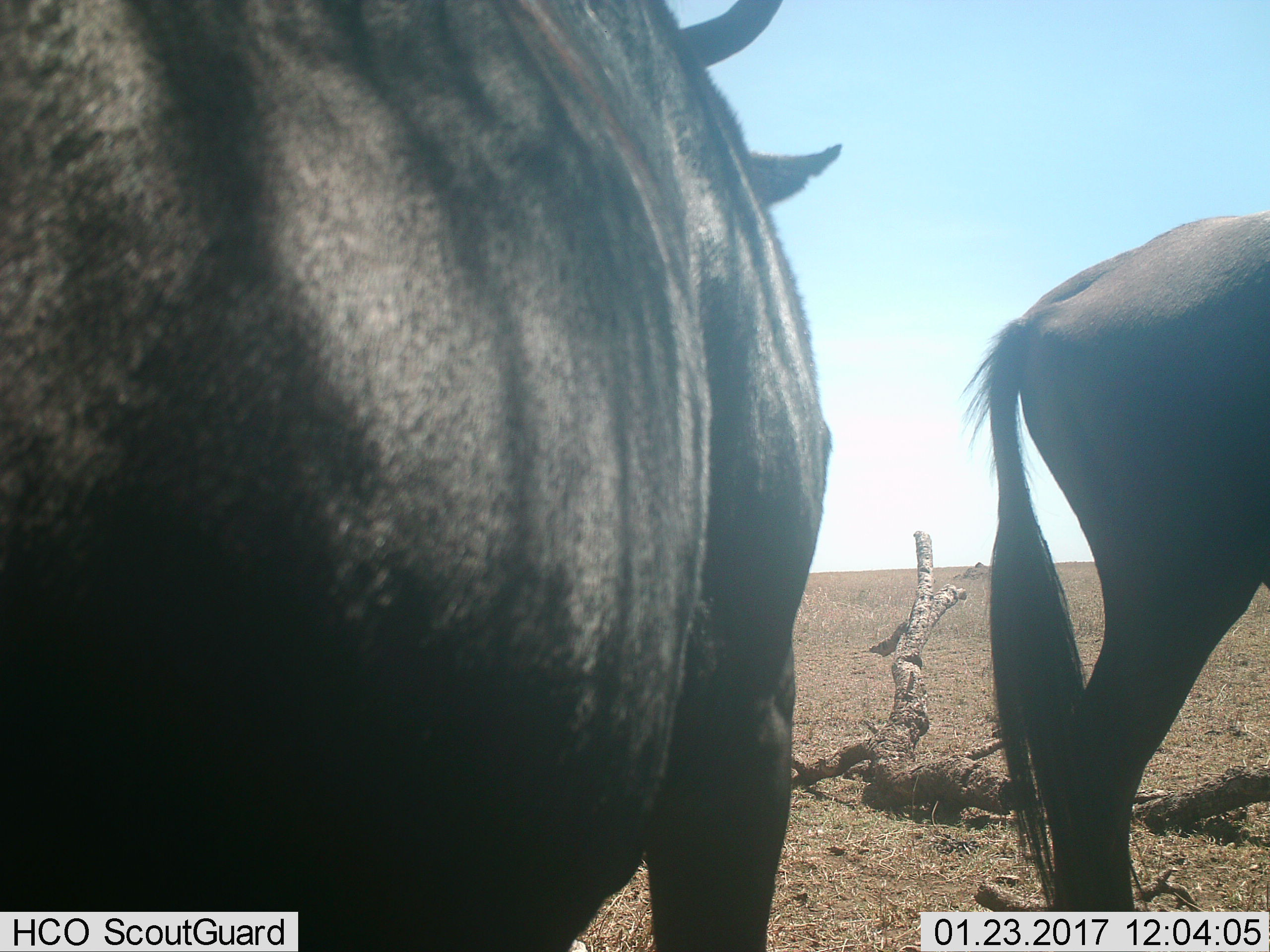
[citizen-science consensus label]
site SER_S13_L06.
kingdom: Animalia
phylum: Chordata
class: Mammalia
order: Artiodactyla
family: Bovidae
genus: Connochaetes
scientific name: Connochaetes taurinus taurinus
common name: blue wildebeest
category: wildebeestblue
Wildebeestblue (blue wildebeest) (Connochaetes taurinus taurinus), count 2. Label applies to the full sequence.